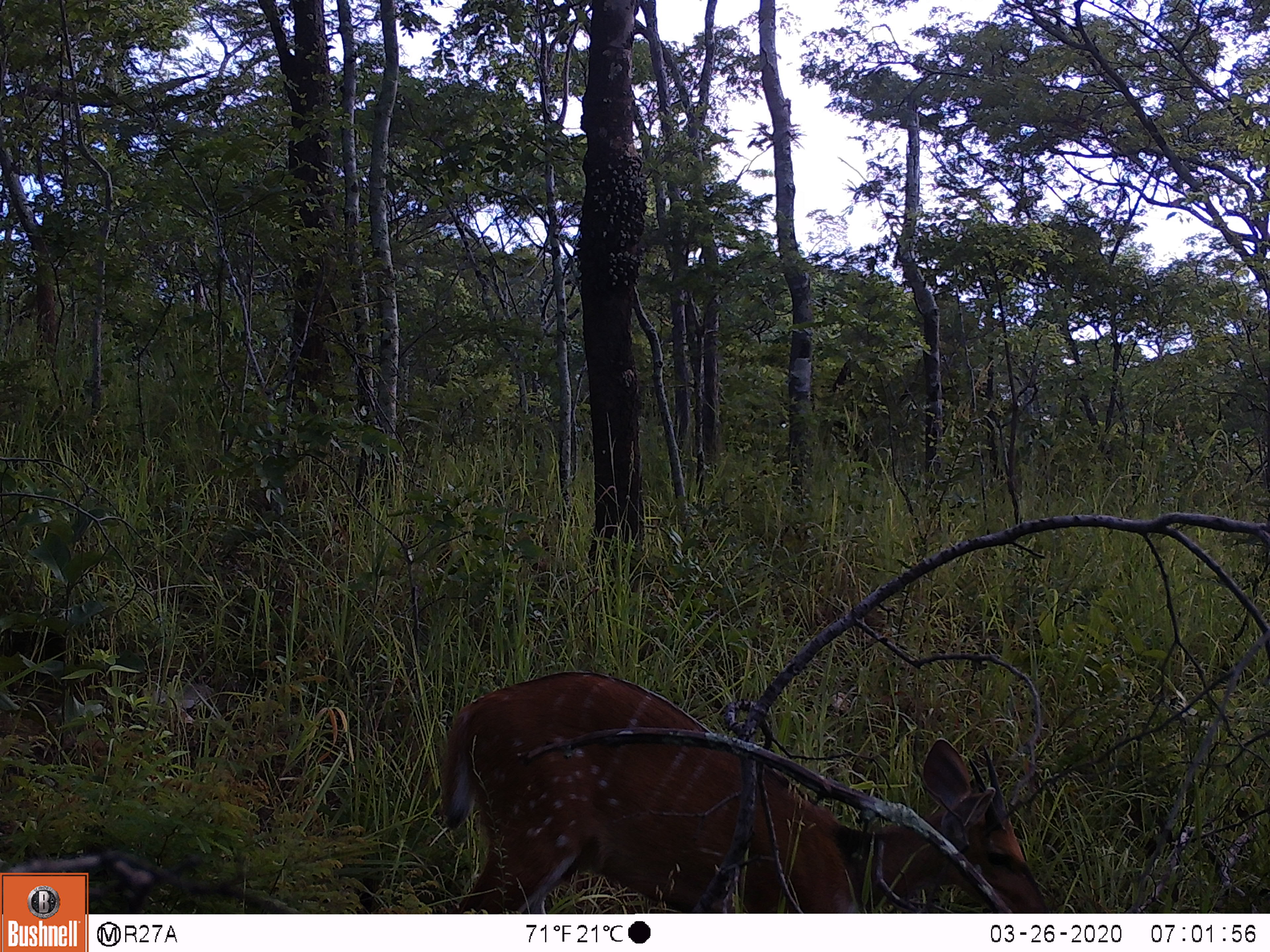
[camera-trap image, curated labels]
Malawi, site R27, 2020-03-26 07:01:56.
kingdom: Animalia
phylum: Chordata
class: Mammalia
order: Artiodactyla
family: Bovidae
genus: Tragelaphus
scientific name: Tragelaphus sylvaticus sylvaticus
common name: cape bushbuck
Cape bushbuck (Tragelaphus sylvaticus sylvaticus), count 1.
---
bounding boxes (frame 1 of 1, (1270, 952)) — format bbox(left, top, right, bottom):
cape bushbuck: bbox(440, 673, 1043, 899)